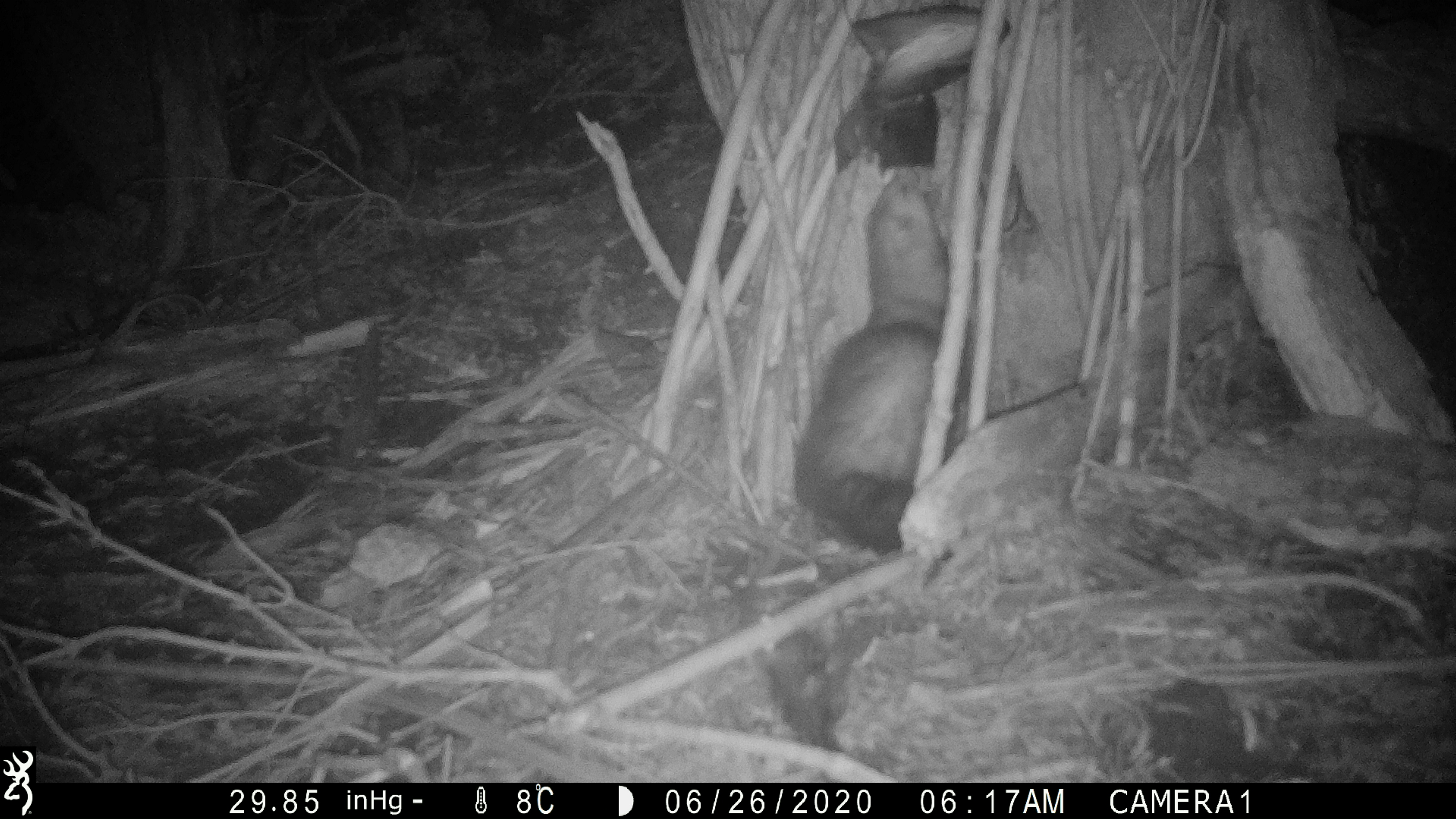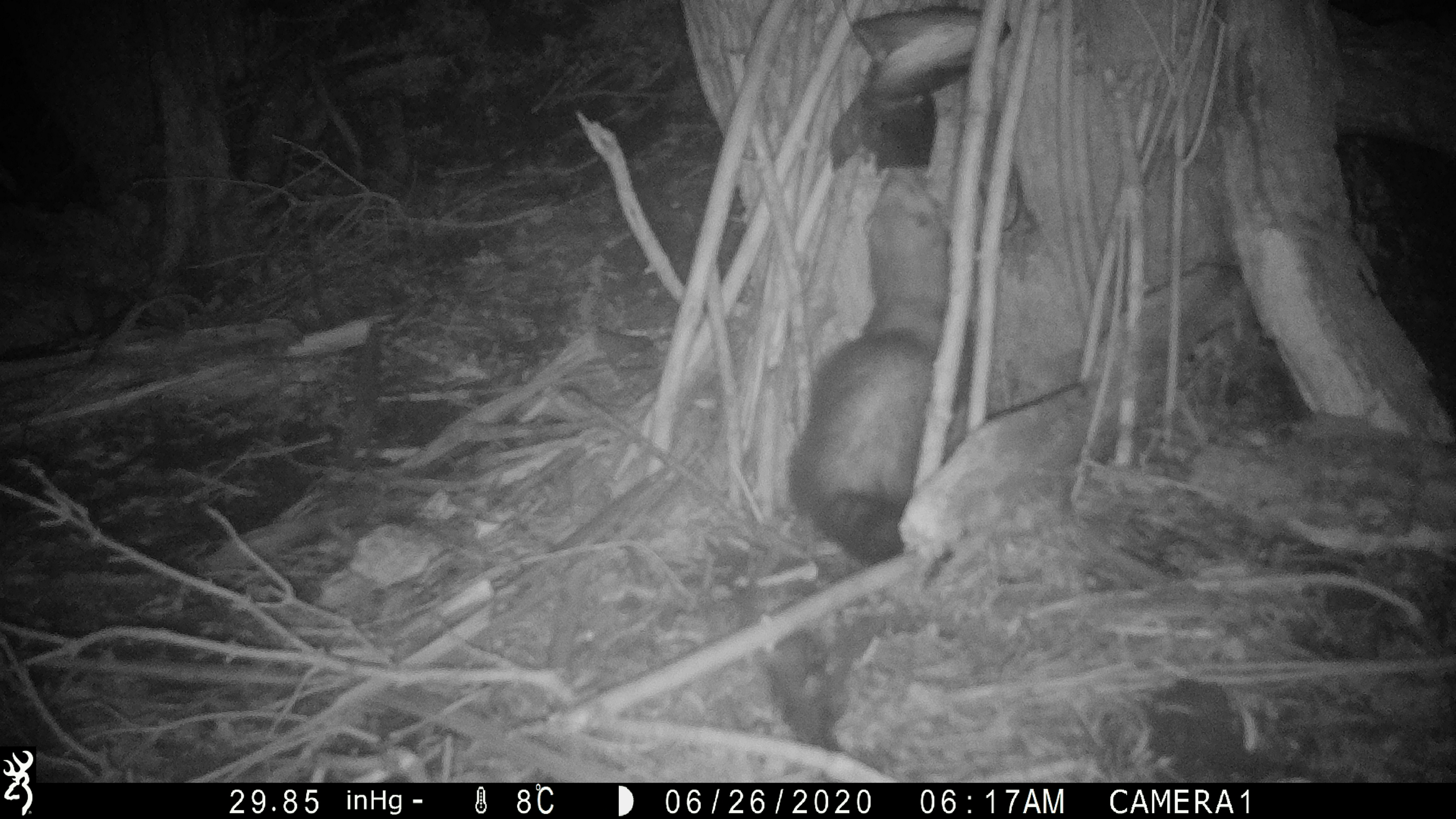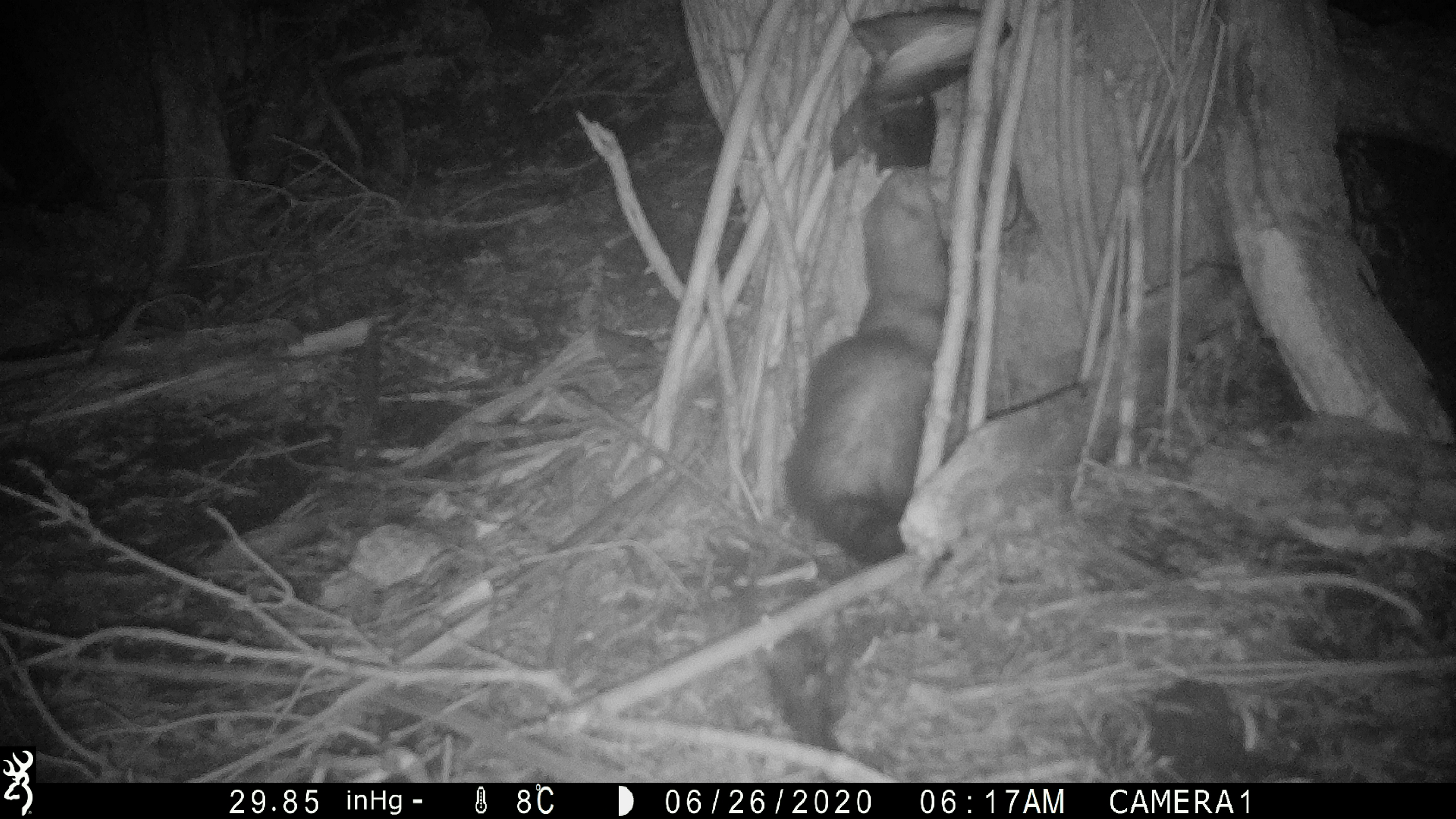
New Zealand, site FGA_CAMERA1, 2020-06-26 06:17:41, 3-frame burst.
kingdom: Animalia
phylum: Chordata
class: Mammalia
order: Carnivora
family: Mustelidae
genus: Mustela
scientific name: Mustela furo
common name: ferret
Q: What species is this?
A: Ferret (Mustela furo).